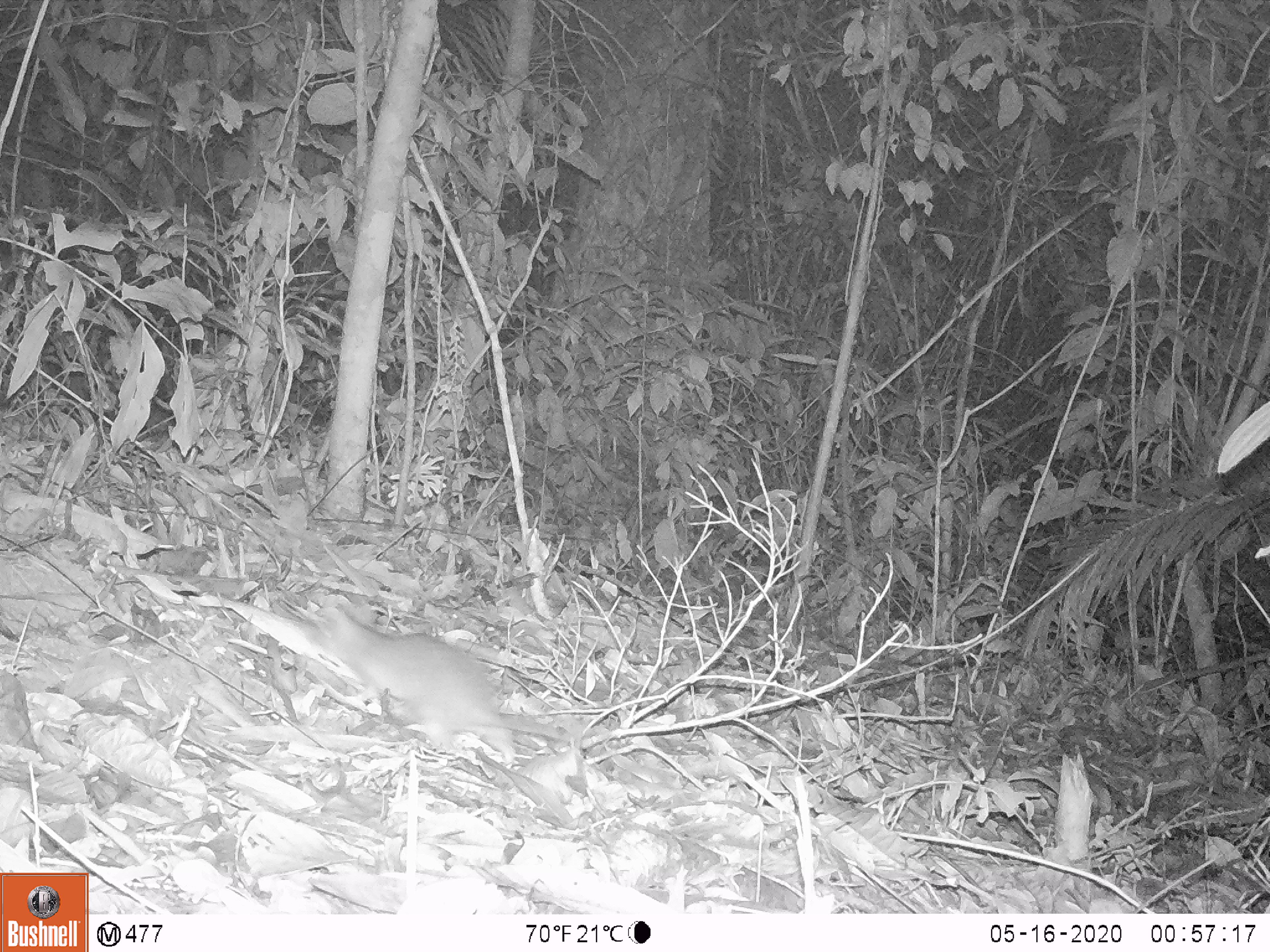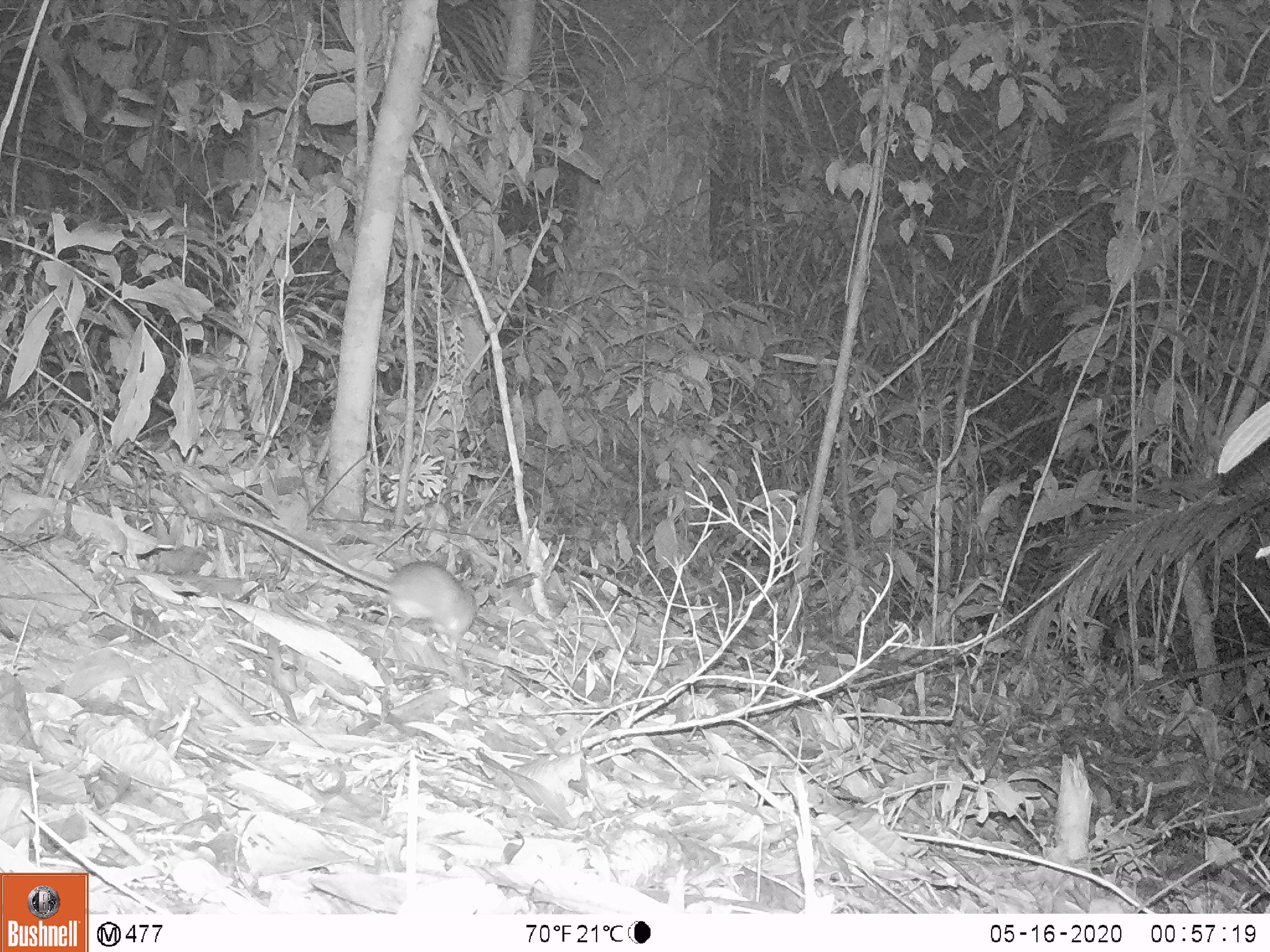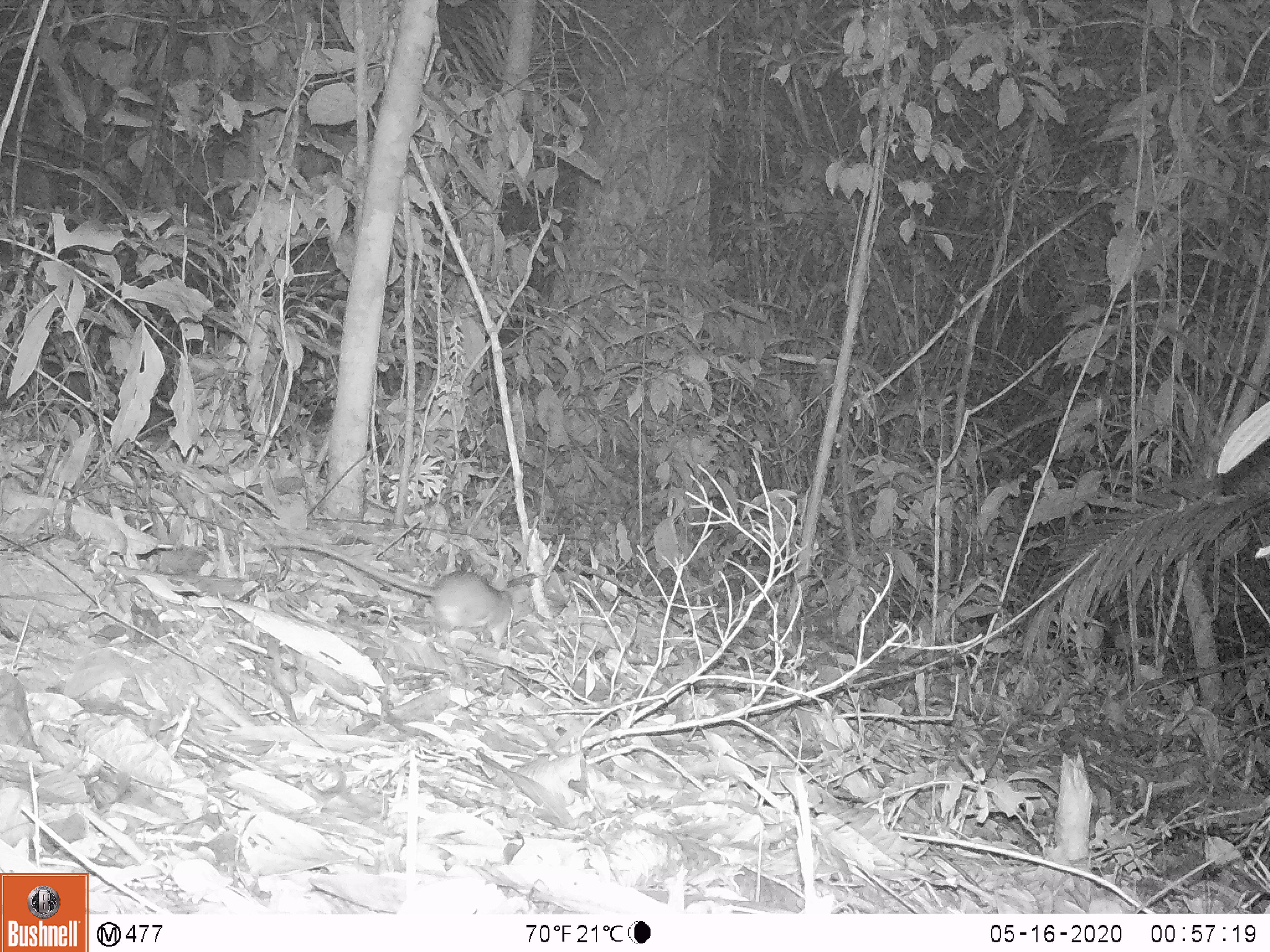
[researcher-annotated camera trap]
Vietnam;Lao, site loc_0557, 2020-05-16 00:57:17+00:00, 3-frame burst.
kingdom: Animalia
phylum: Chordata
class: Mammalia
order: Rodentia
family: Muridae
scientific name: Muridae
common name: old-world mice and rats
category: unidentified murid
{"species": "unidentified murid (old-world mice and rats) (Muridae)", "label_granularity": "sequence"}